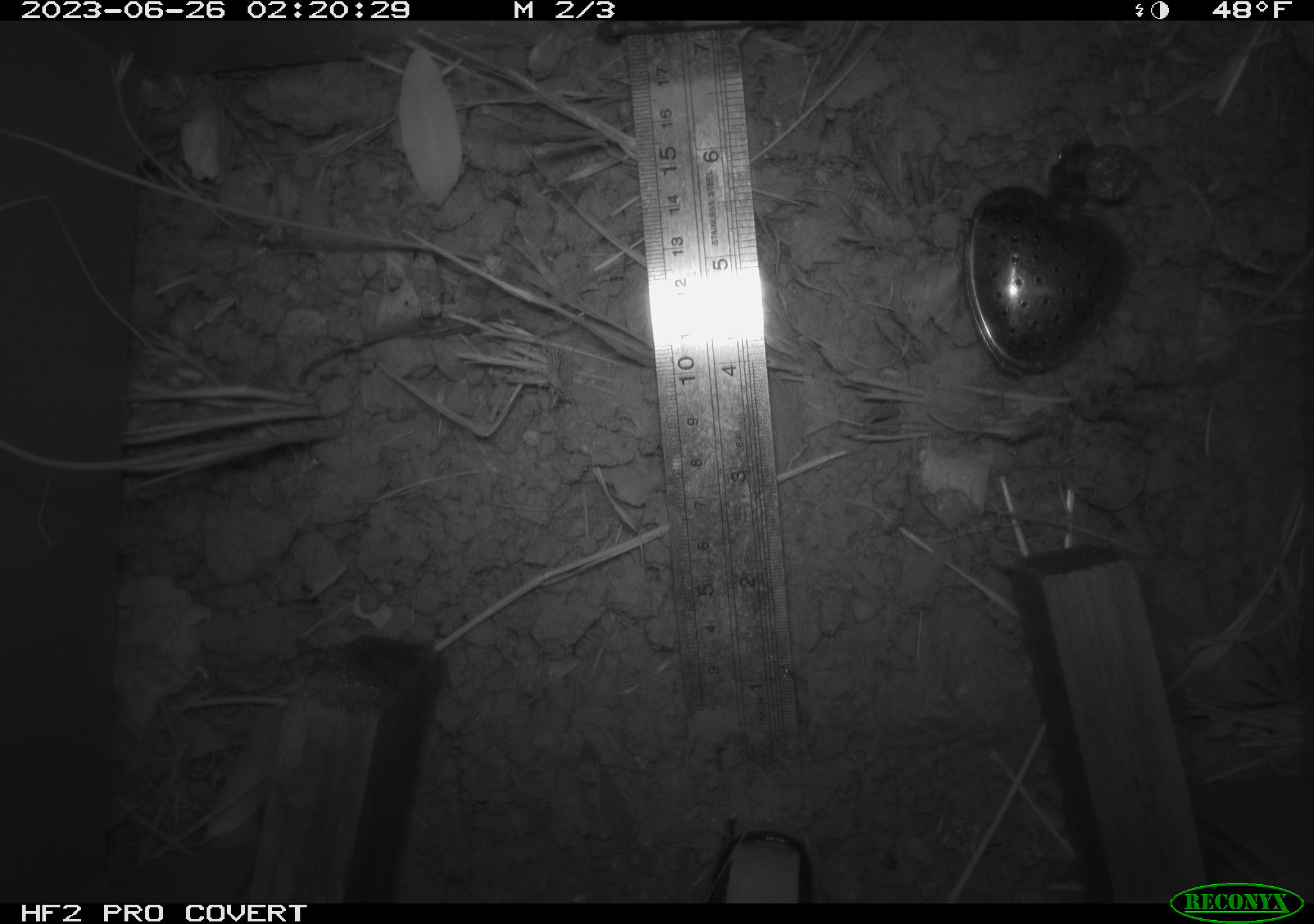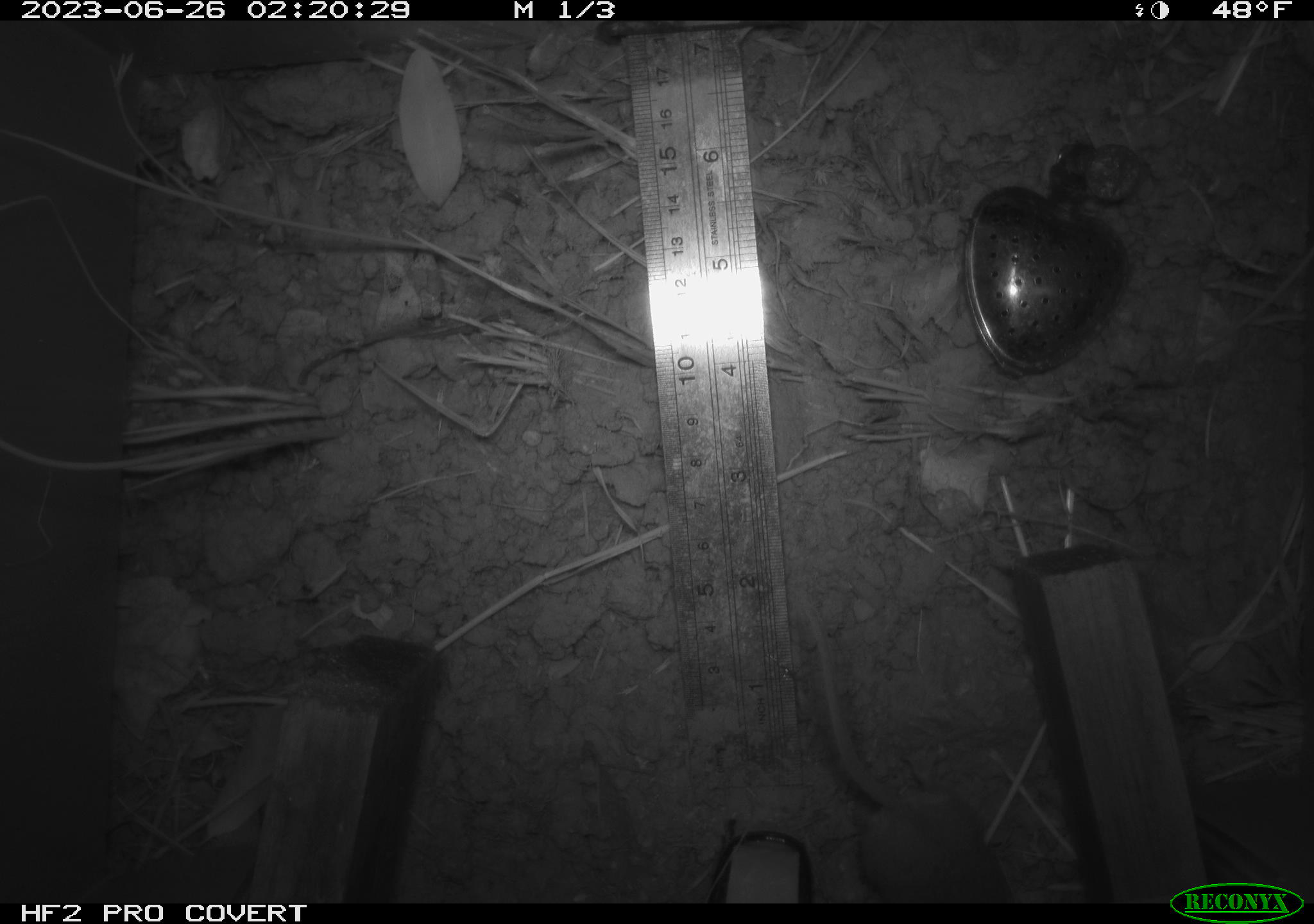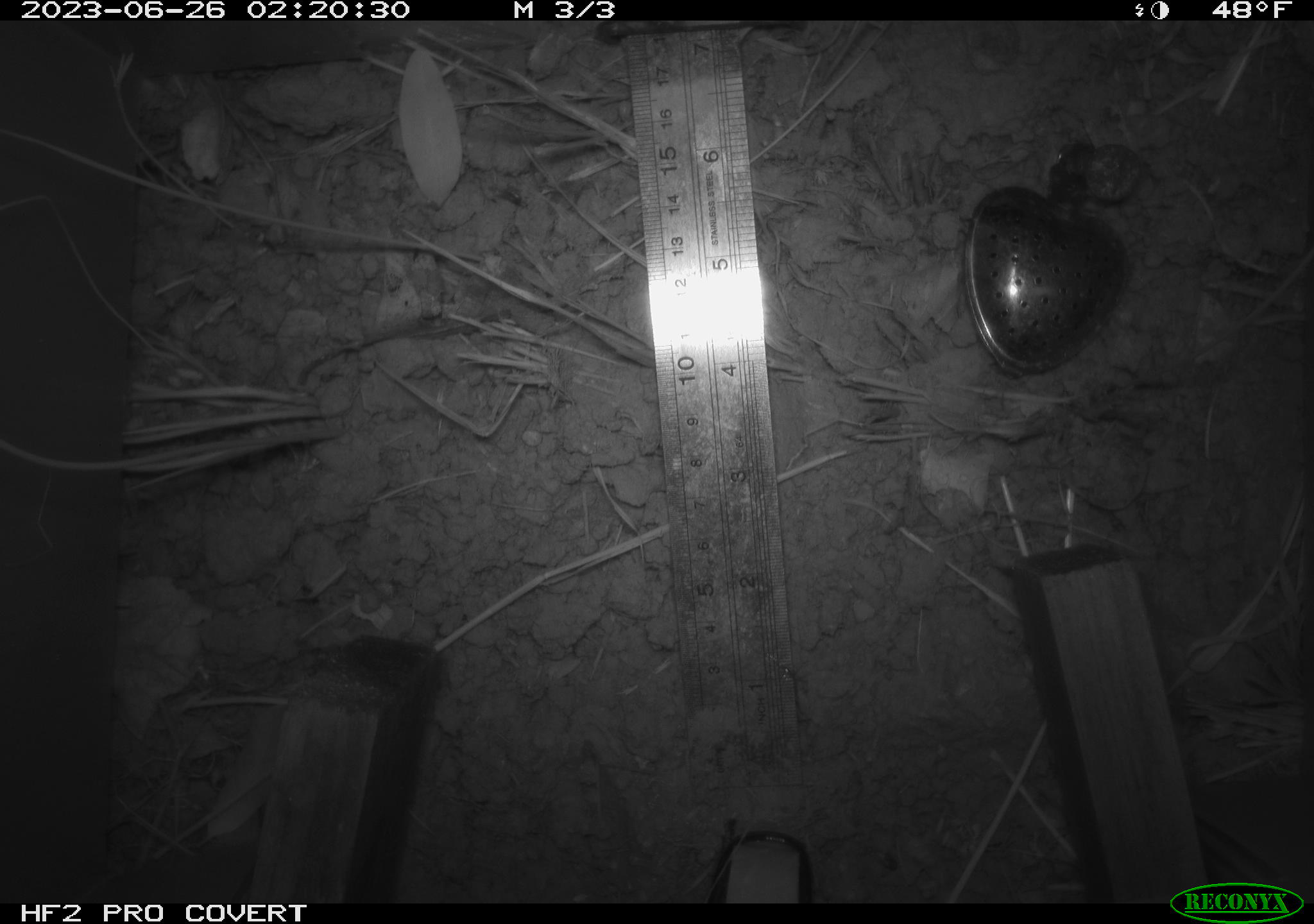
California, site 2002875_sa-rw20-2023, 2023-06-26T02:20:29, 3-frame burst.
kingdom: Animalia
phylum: Chordata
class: Mammalia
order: Rodentia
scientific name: Rodentia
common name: mouse species